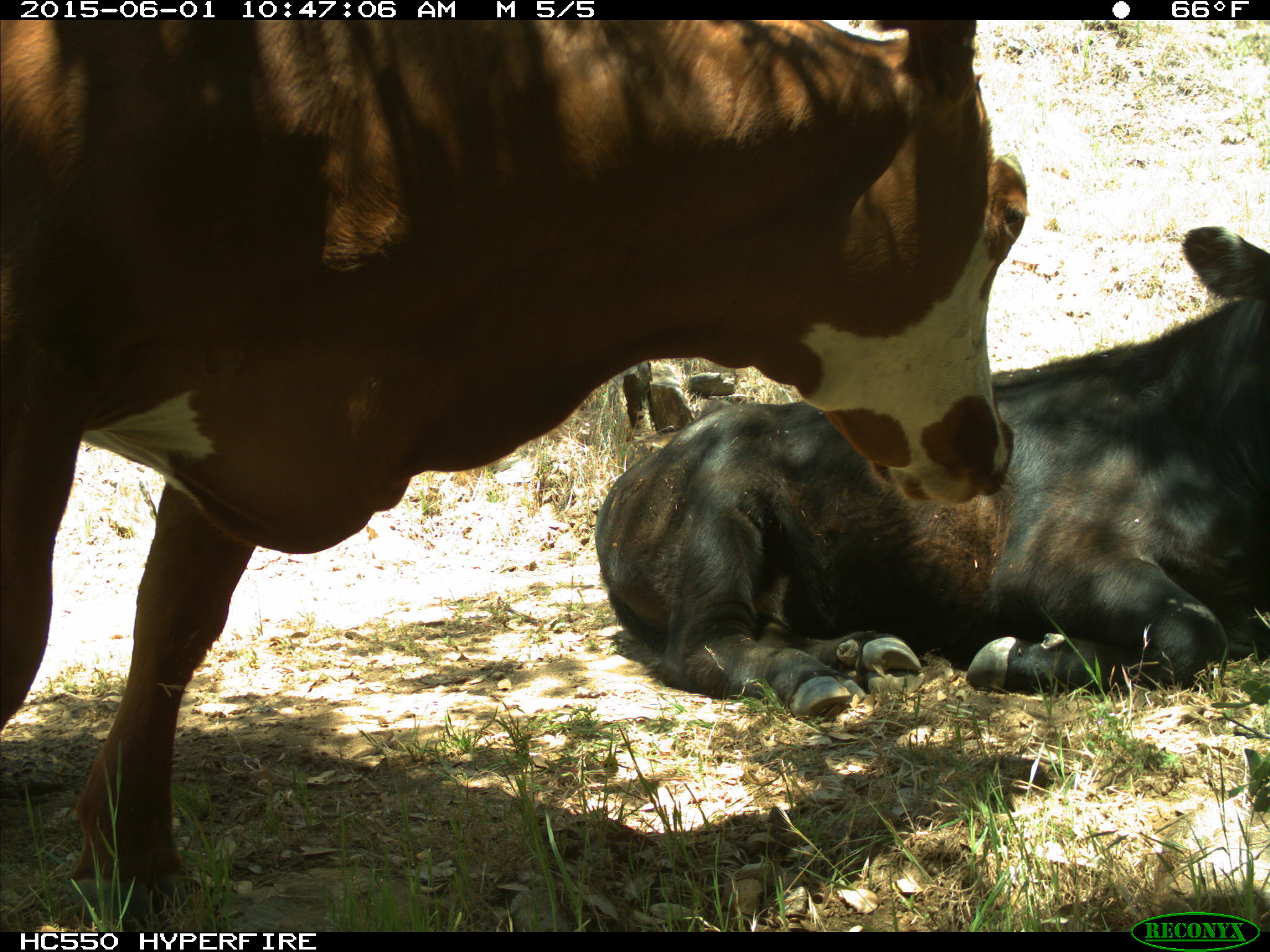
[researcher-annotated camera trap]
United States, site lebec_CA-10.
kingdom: Animalia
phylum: Chordata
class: Mammalia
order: Artiodactyla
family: Bovidae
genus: Bos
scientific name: Bos taurus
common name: domestic cow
Bos taurus (domestic cow).